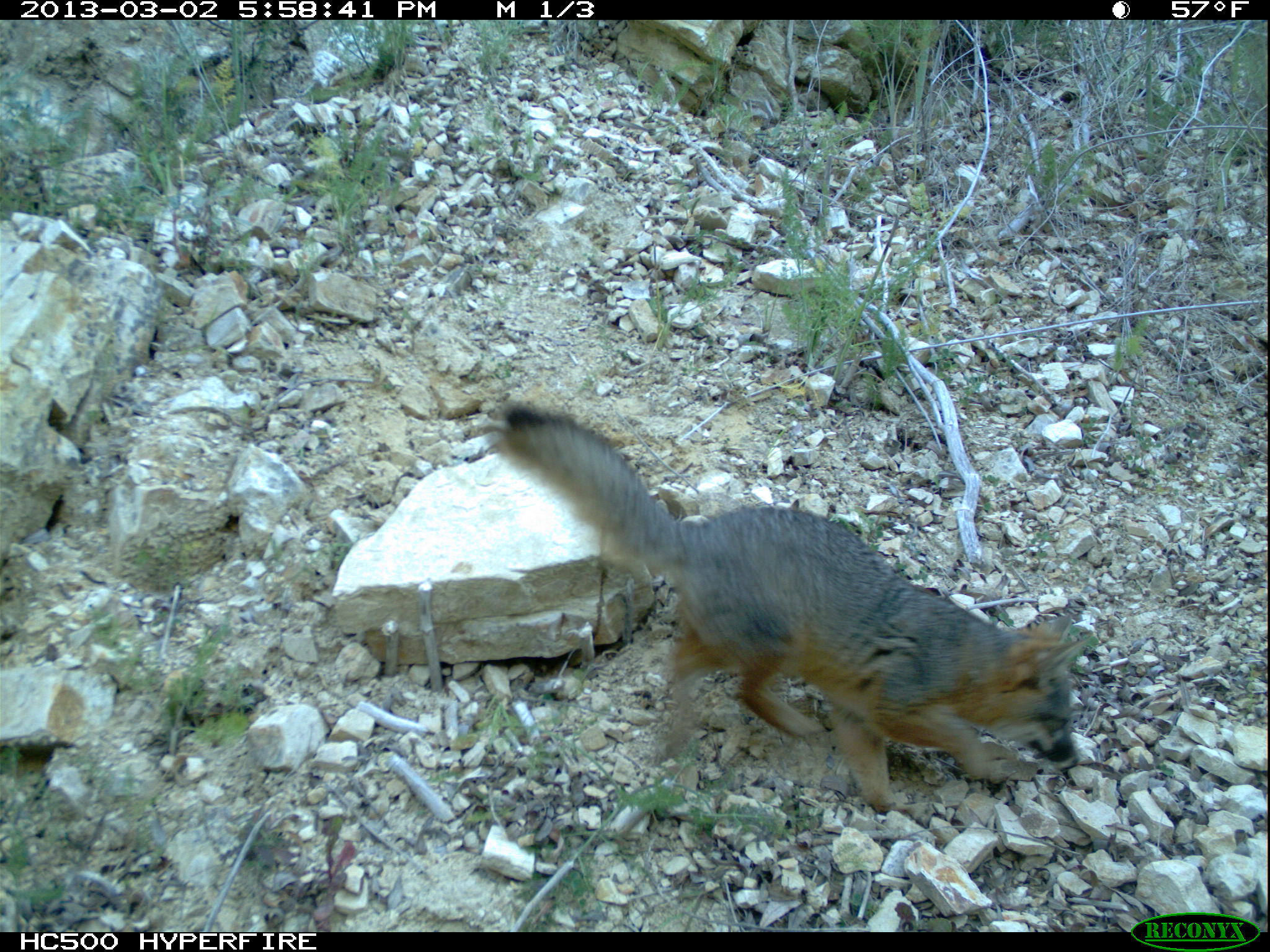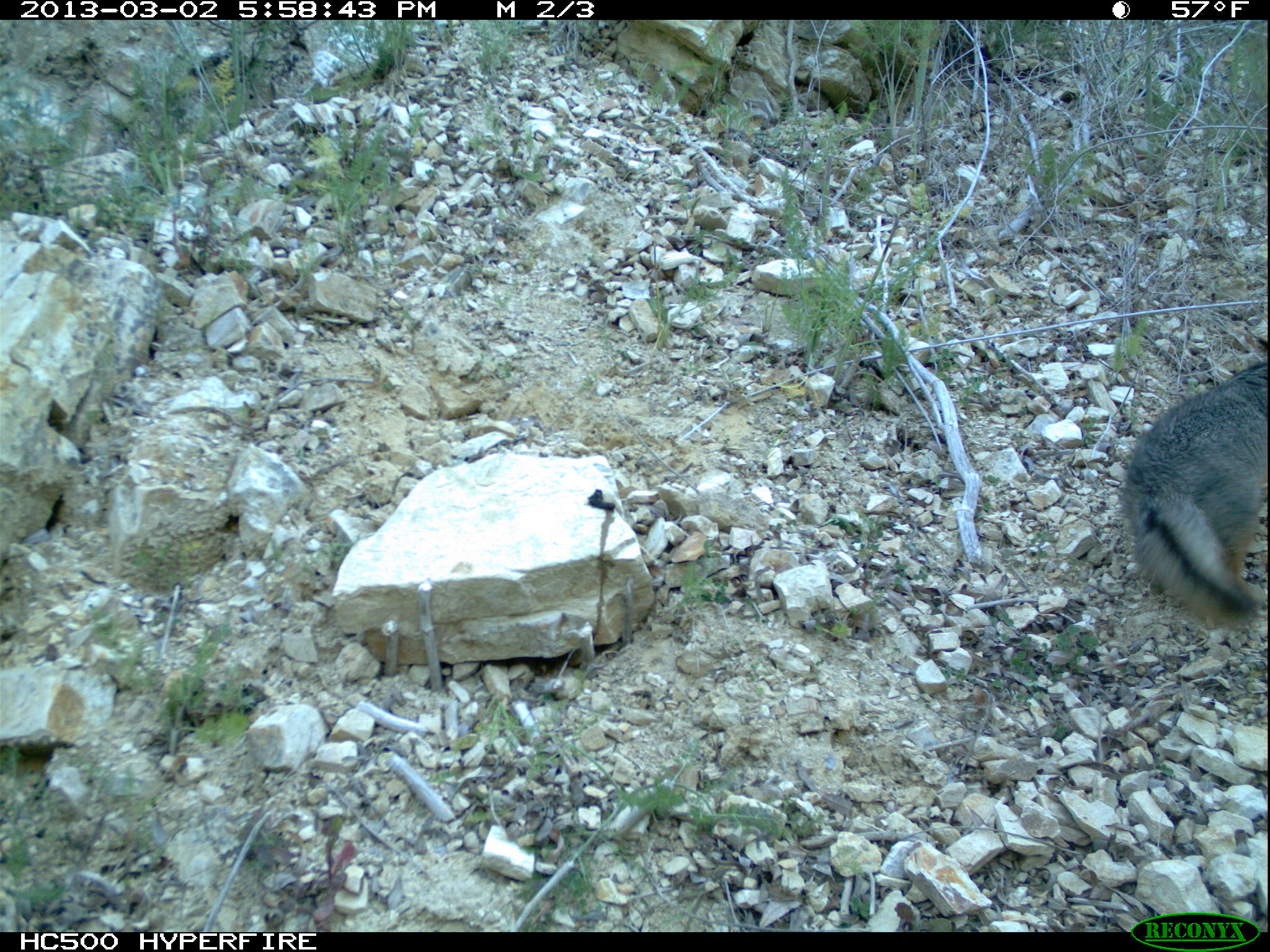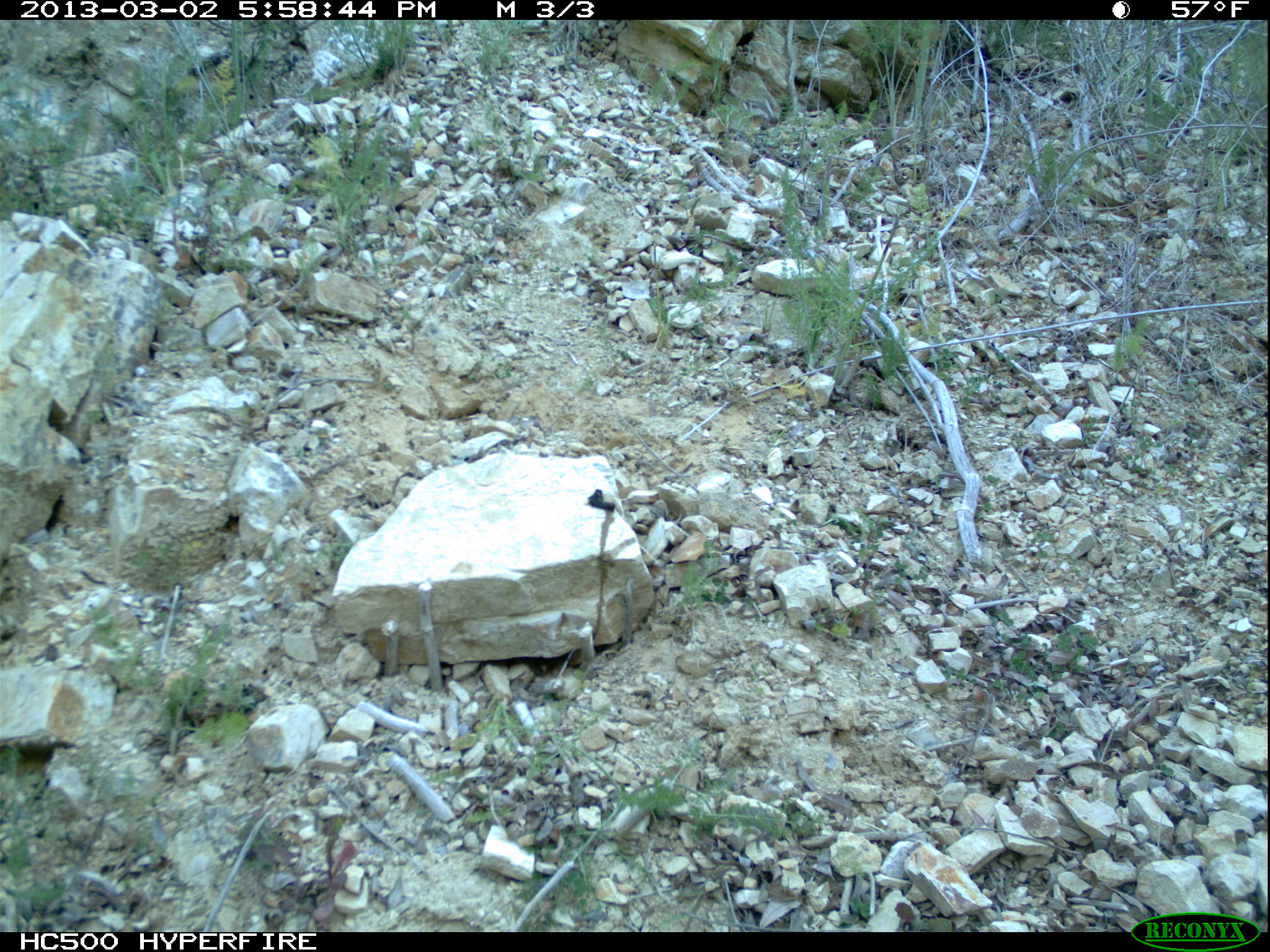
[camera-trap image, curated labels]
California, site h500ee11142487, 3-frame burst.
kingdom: Animalia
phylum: Chordata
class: Mammalia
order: Carnivora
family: Canidae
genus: Urocyon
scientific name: Urocyon littoralis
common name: island fox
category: fox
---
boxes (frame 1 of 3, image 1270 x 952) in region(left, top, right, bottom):
fox: region(487, 400, 1090, 815)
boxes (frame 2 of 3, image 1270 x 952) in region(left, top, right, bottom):
fox: region(1119, 359, 1269, 630)